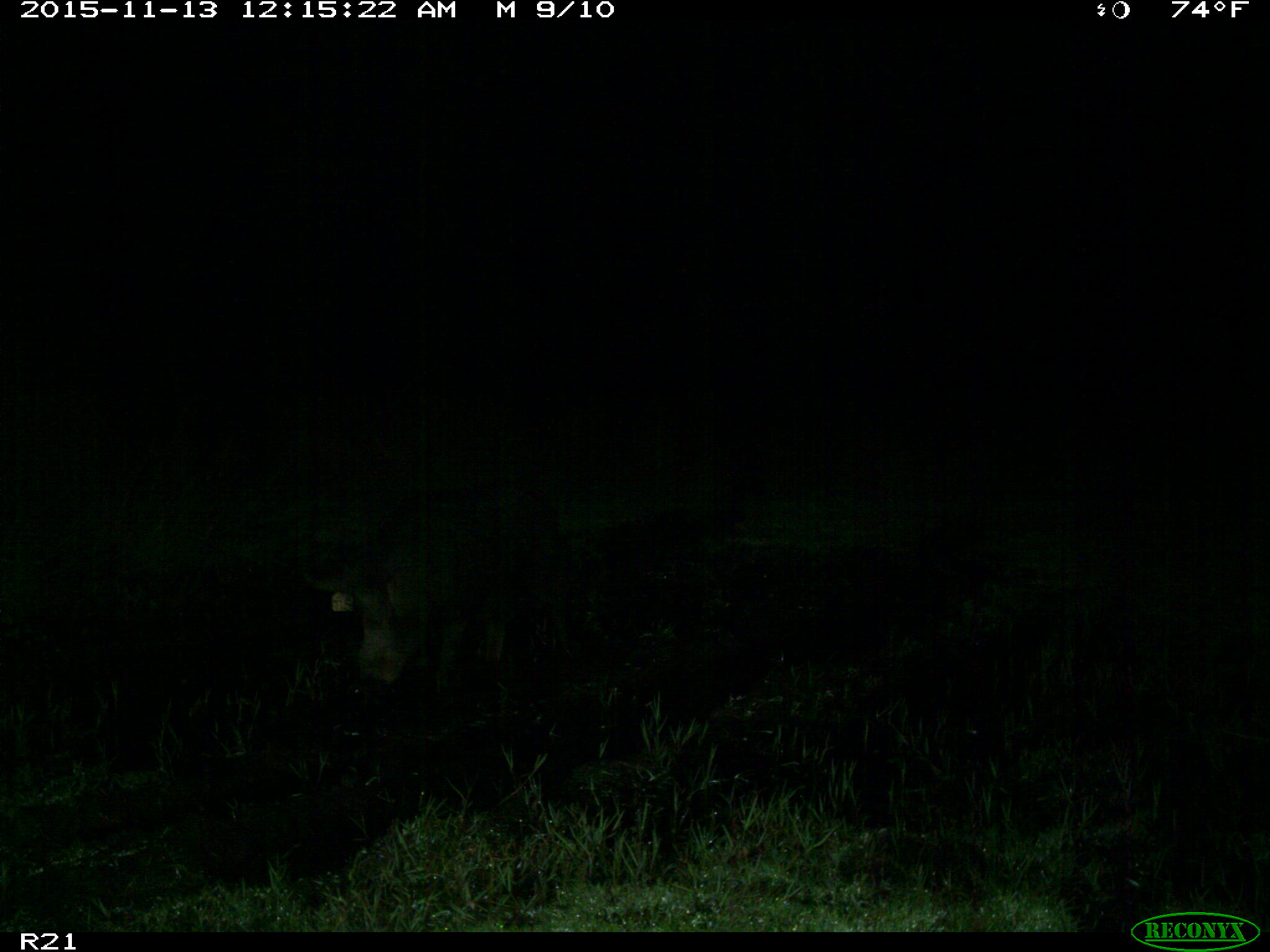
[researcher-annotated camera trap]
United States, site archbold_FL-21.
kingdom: Animalia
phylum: Chordata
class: Mammalia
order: Artiodactyla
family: Suidae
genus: Sus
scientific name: Sus scrofa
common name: wild boar